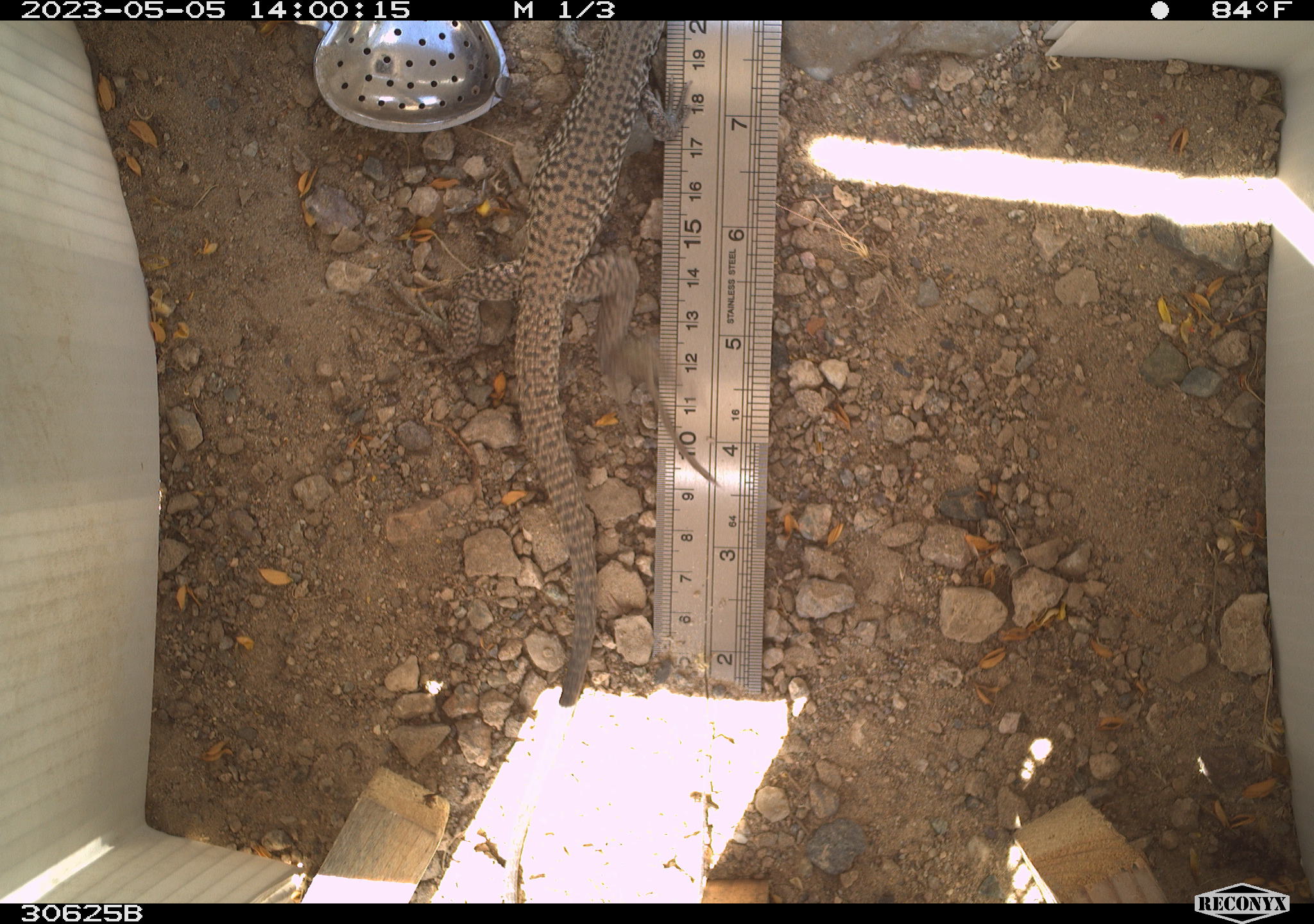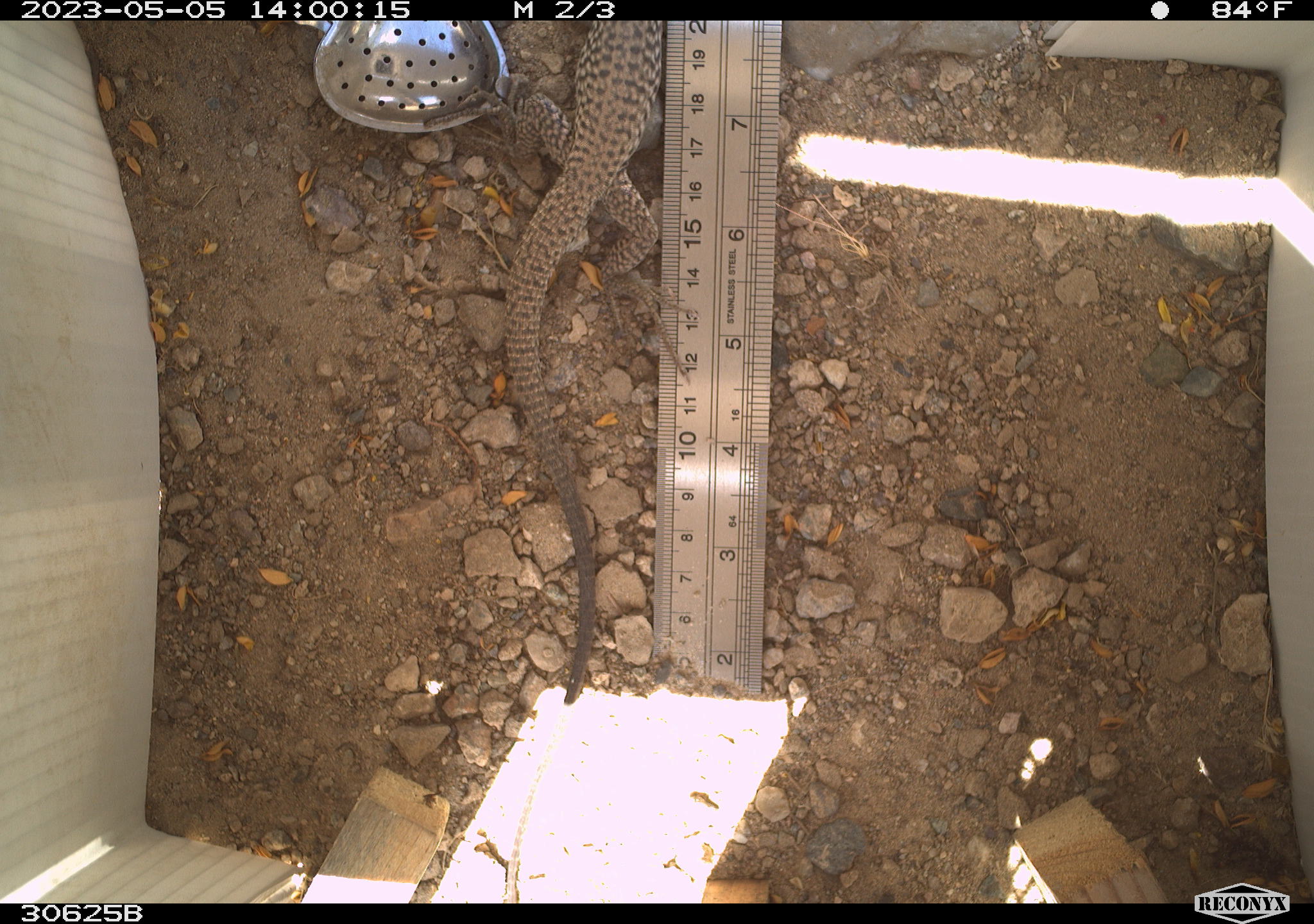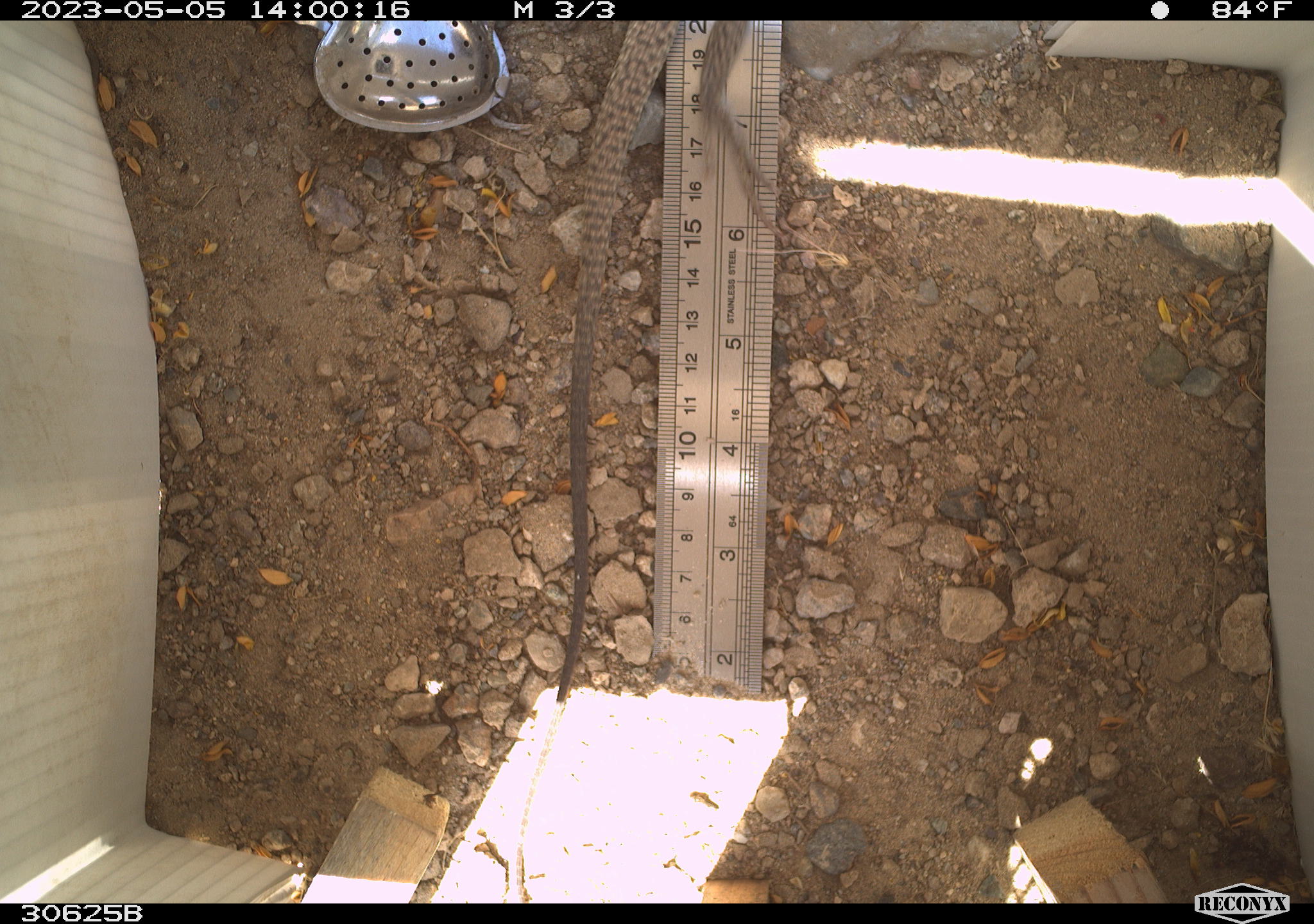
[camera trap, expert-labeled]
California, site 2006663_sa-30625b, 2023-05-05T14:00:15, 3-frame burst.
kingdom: Animalia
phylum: Chordata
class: Reptilia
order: Squamata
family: Teiidae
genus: Aspidoscelis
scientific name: Aspidoscelis tigris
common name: western whiptail